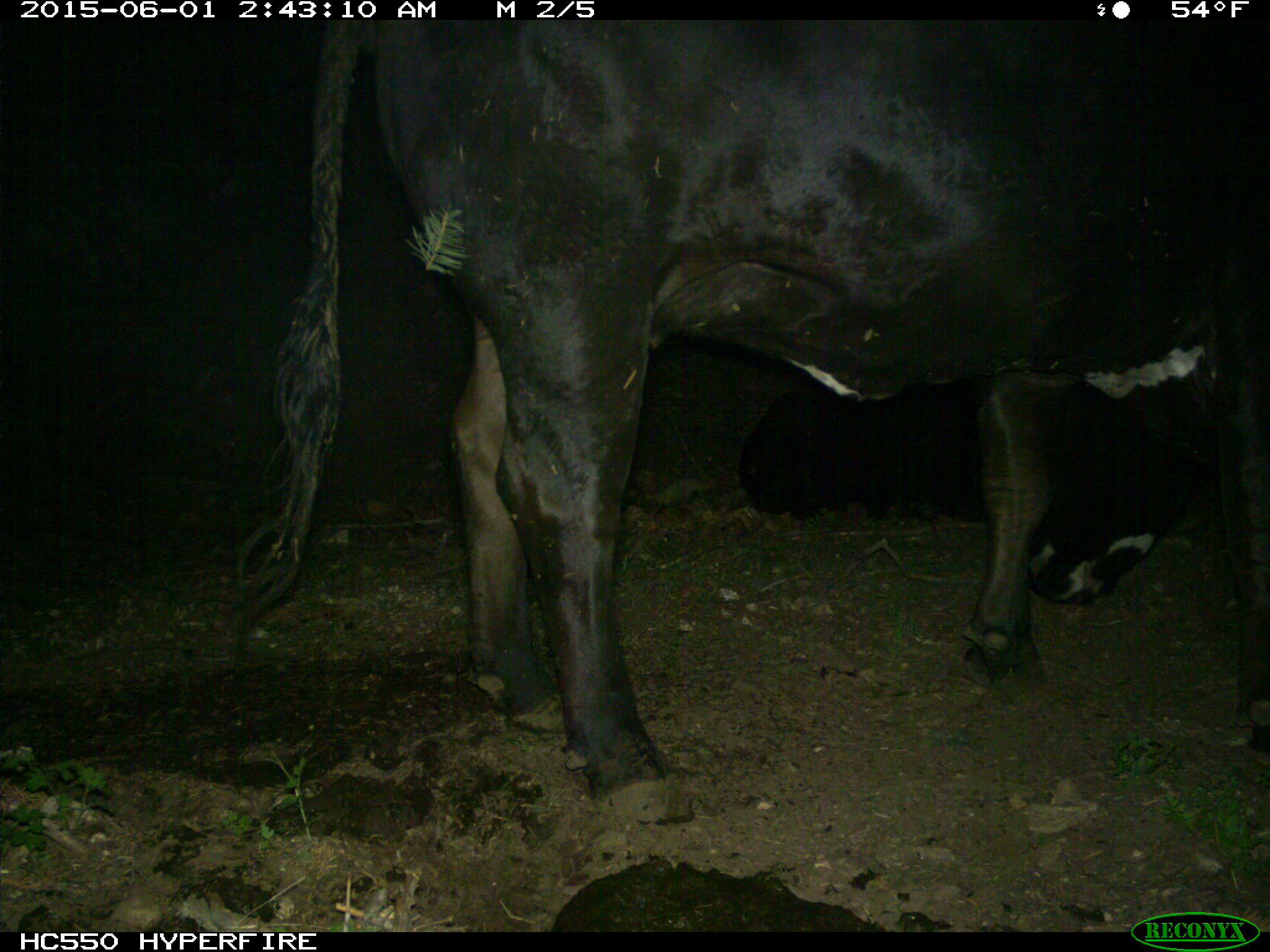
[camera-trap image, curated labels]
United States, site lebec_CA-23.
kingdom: Animalia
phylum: Chordata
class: Mammalia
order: Artiodactyla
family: Bovidae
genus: Bos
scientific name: Bos taurus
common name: domestic cow